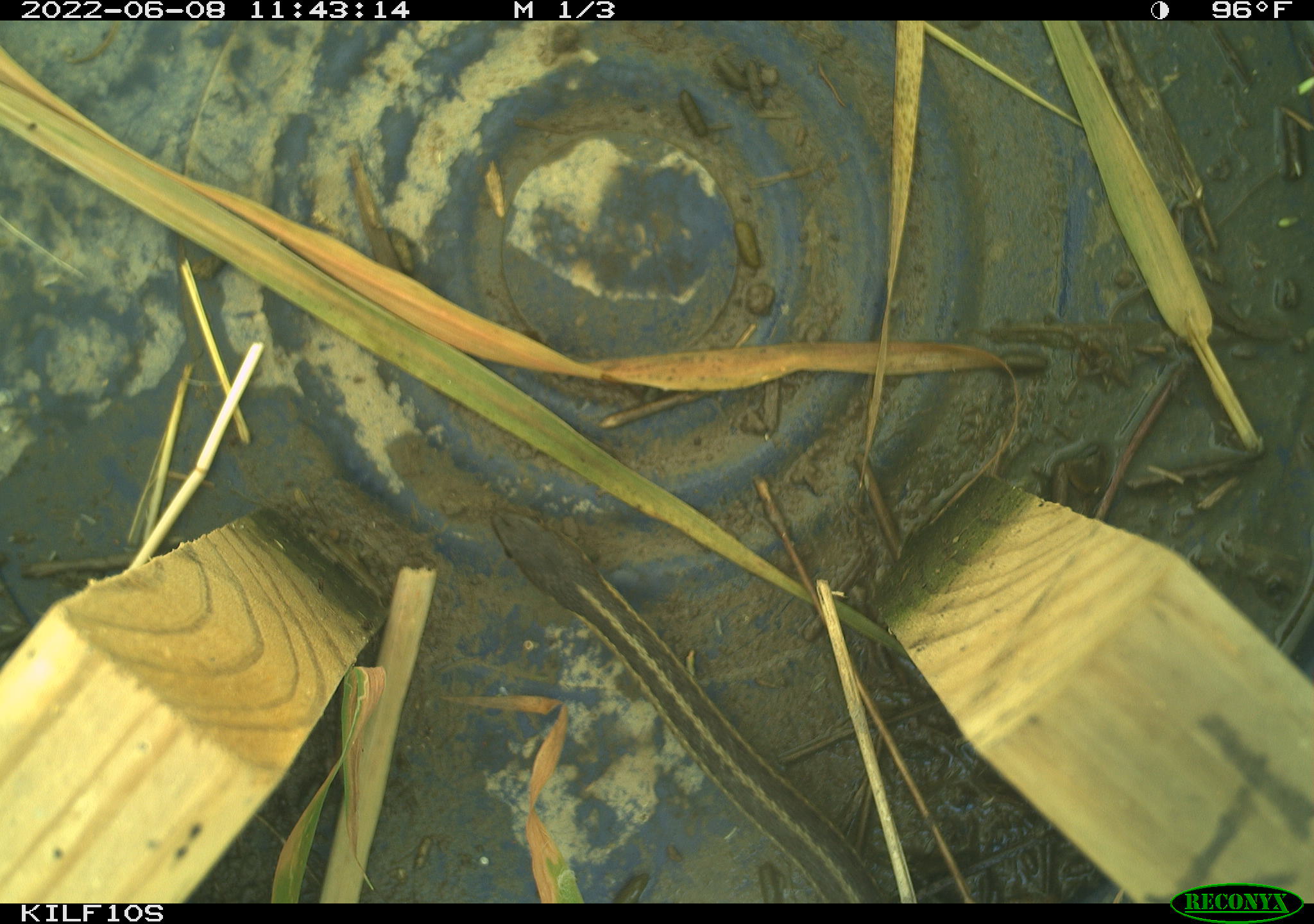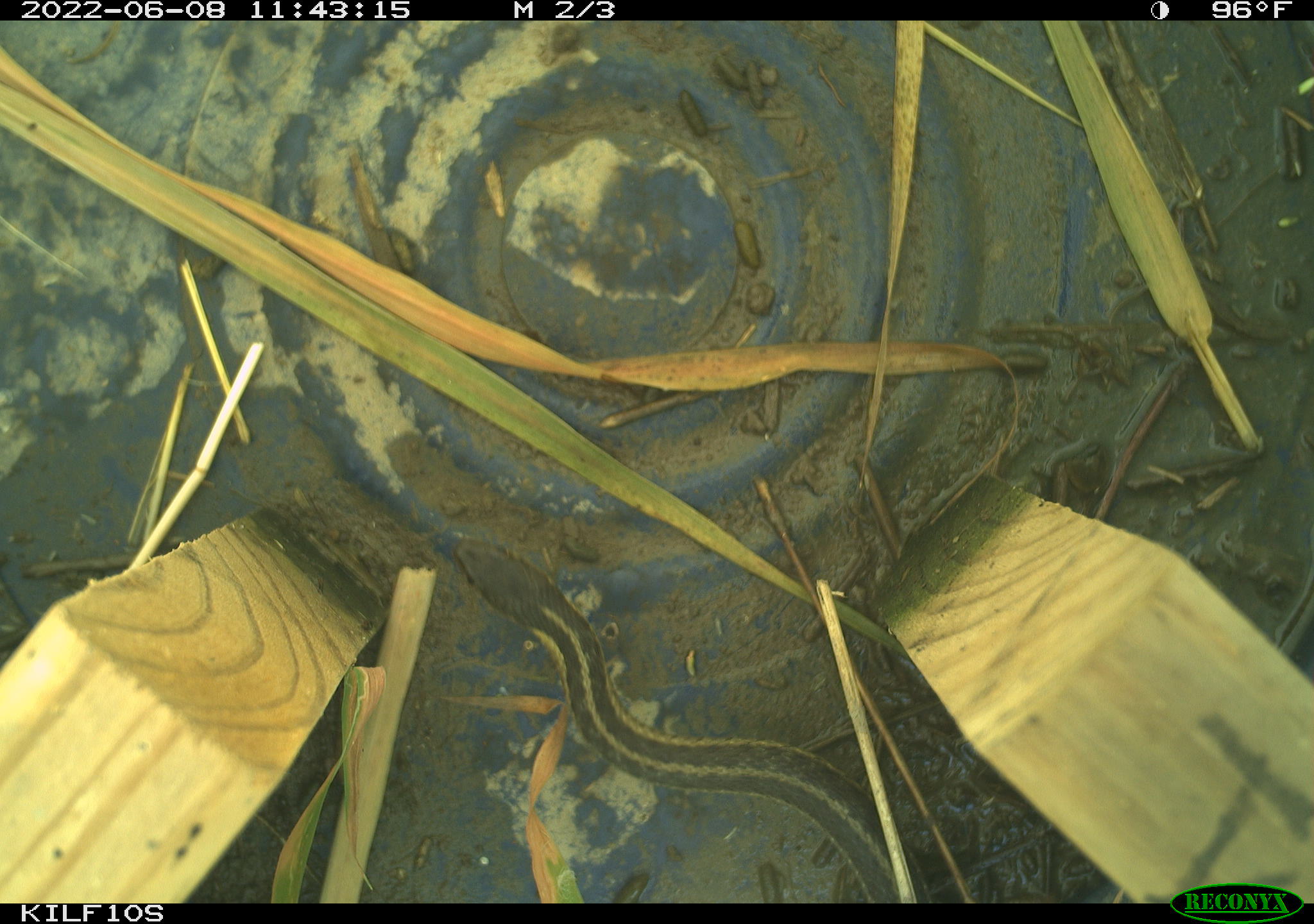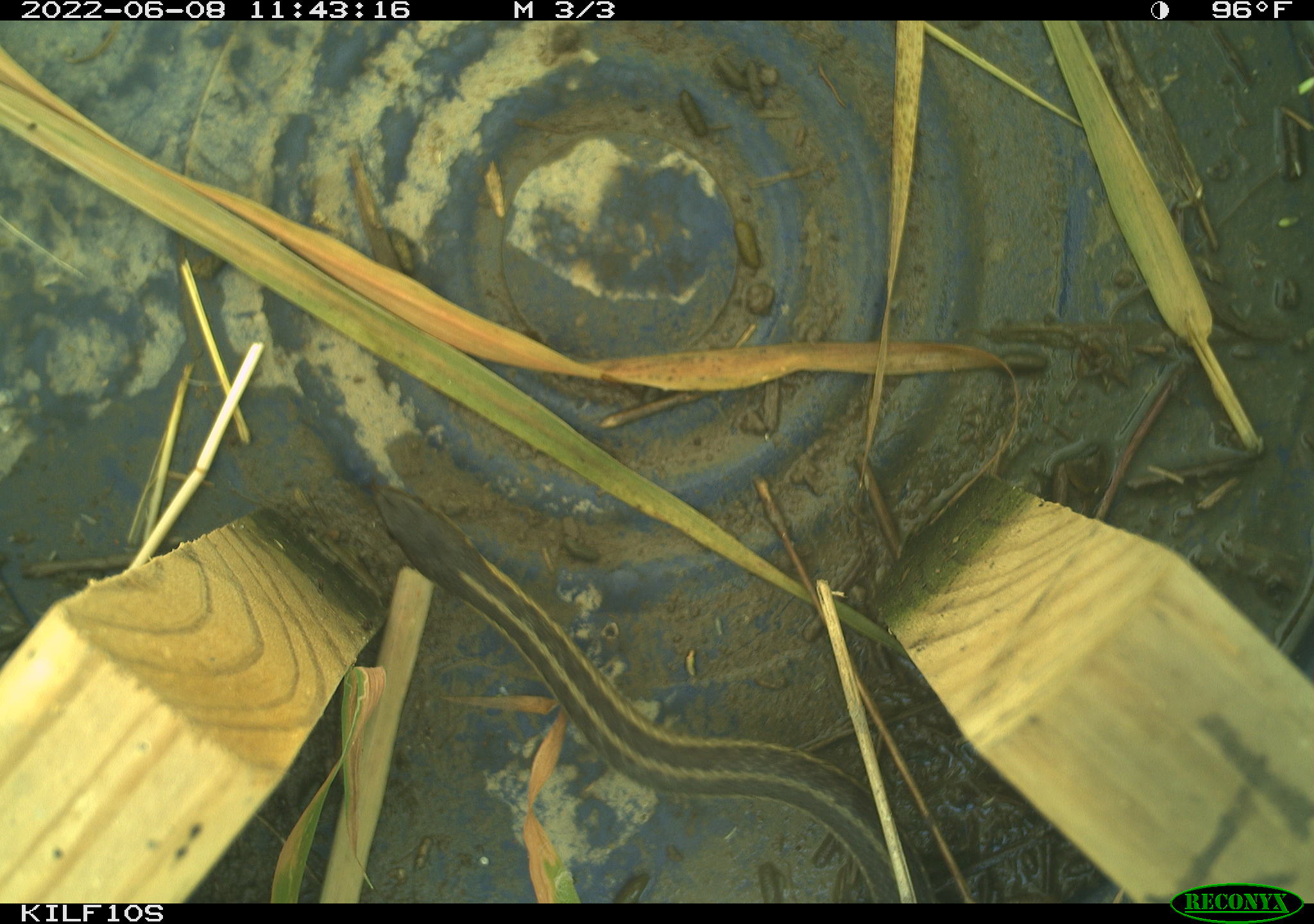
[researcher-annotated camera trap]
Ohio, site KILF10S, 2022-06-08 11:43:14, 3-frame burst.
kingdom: Animalia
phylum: Chordata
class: Reptilia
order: Squamata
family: Colubridae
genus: Thamnophis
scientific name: Thamnophis sirtalis sirtalis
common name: eastern gartersnake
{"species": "eastern gartersnake (Thamnophis sirtalis sirtalis)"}